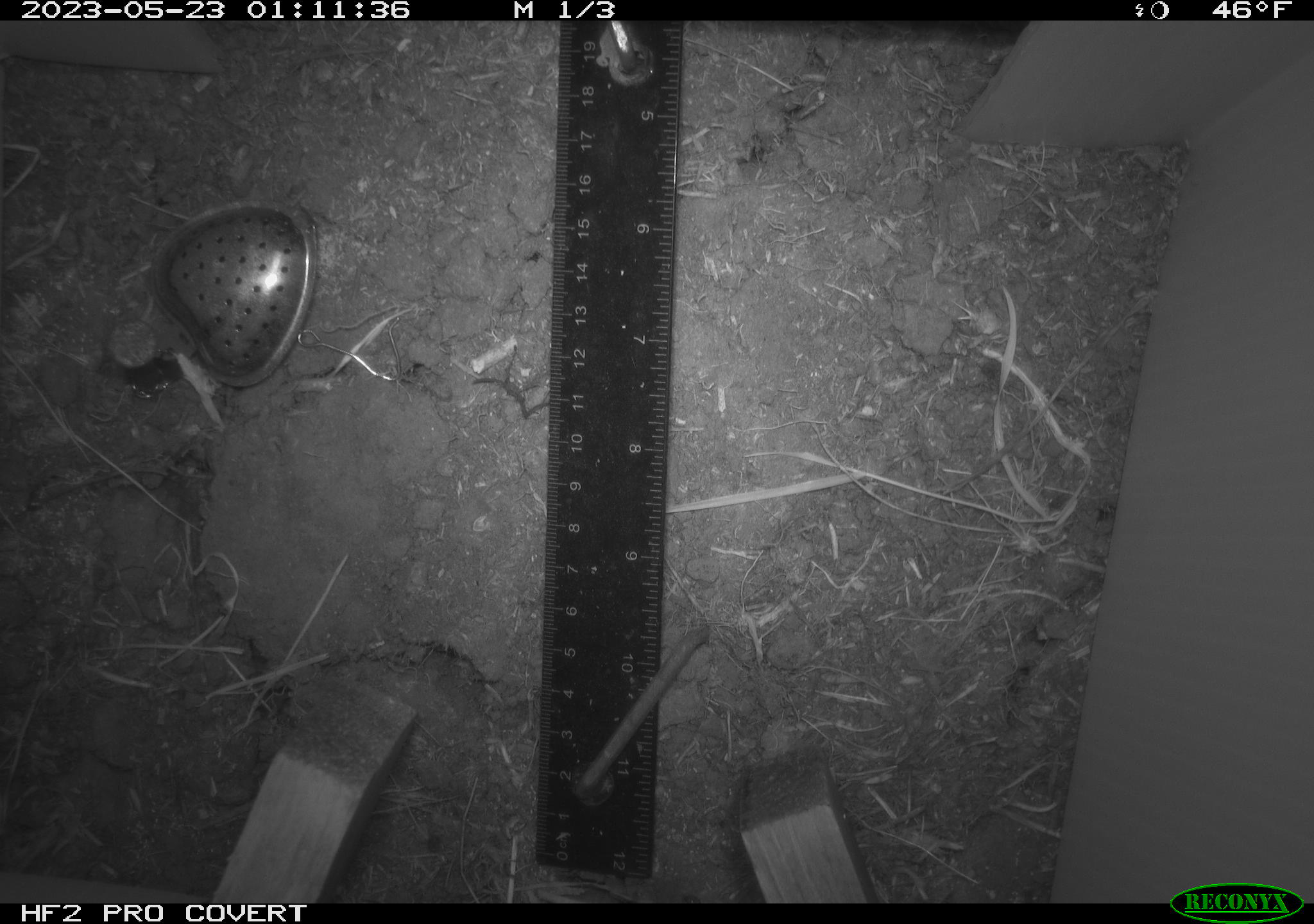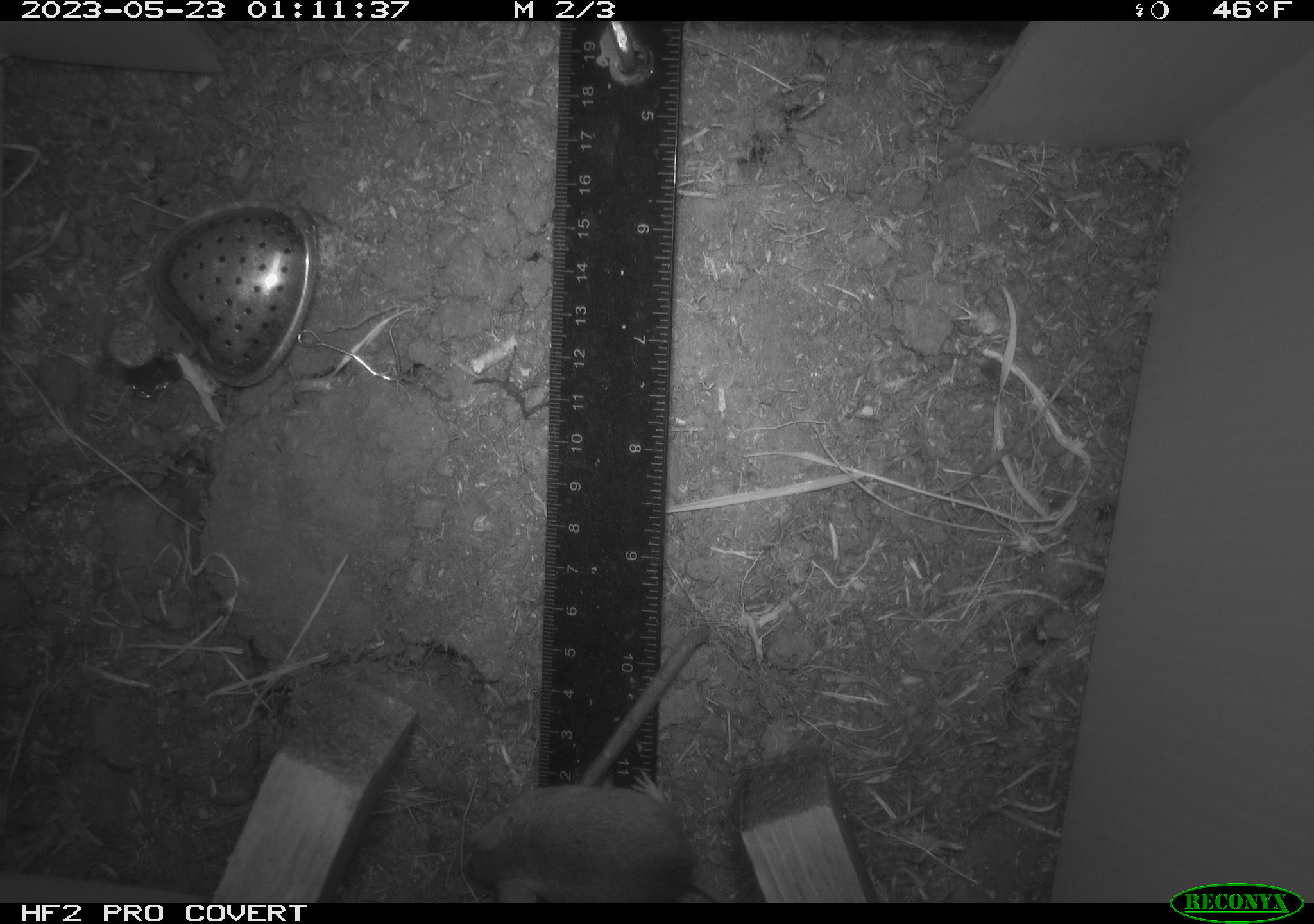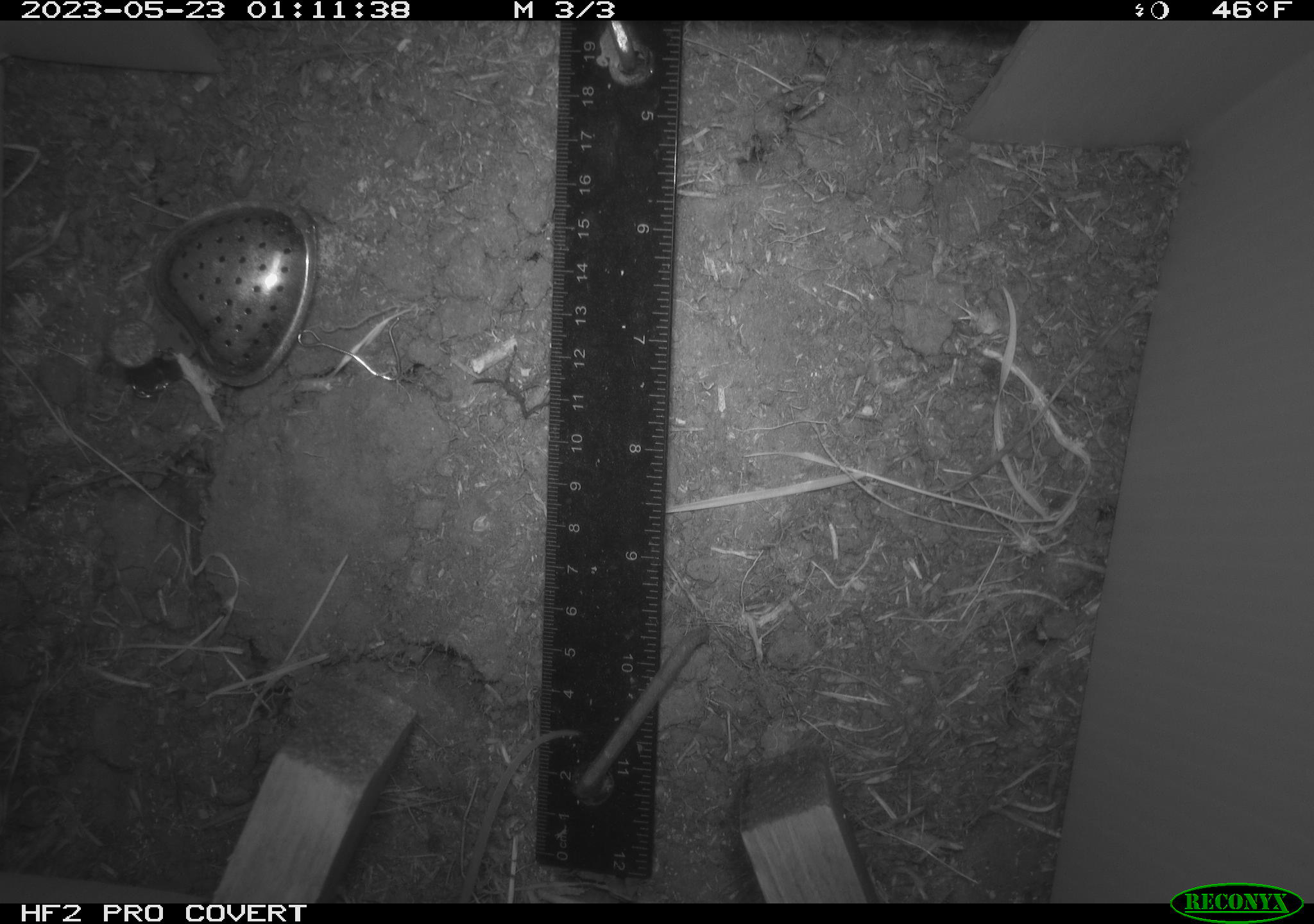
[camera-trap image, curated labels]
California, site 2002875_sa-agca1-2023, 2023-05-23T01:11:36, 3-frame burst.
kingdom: Animalia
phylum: Chordata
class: Mammalia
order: Rodentia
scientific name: Rodentia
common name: mouse species